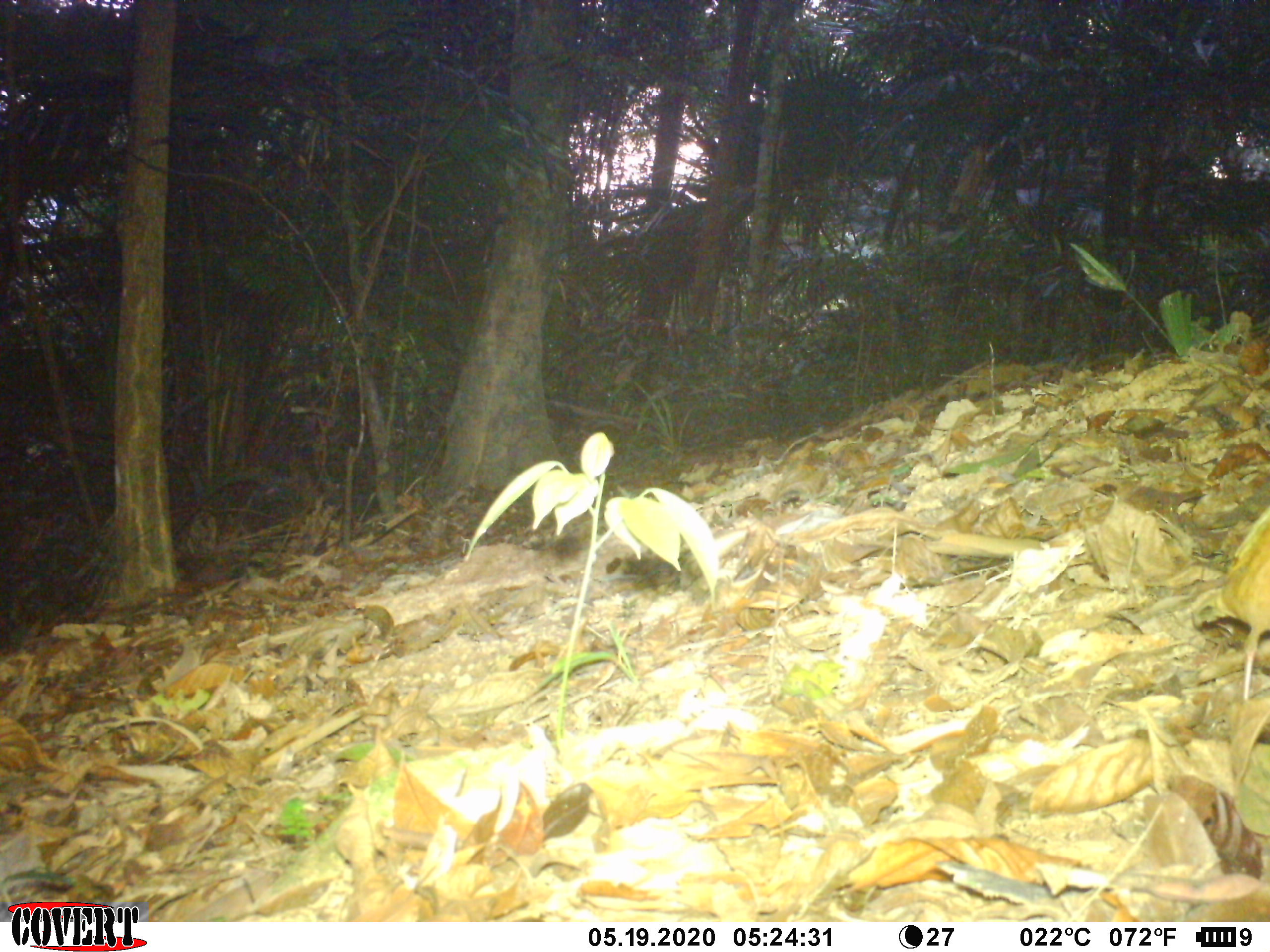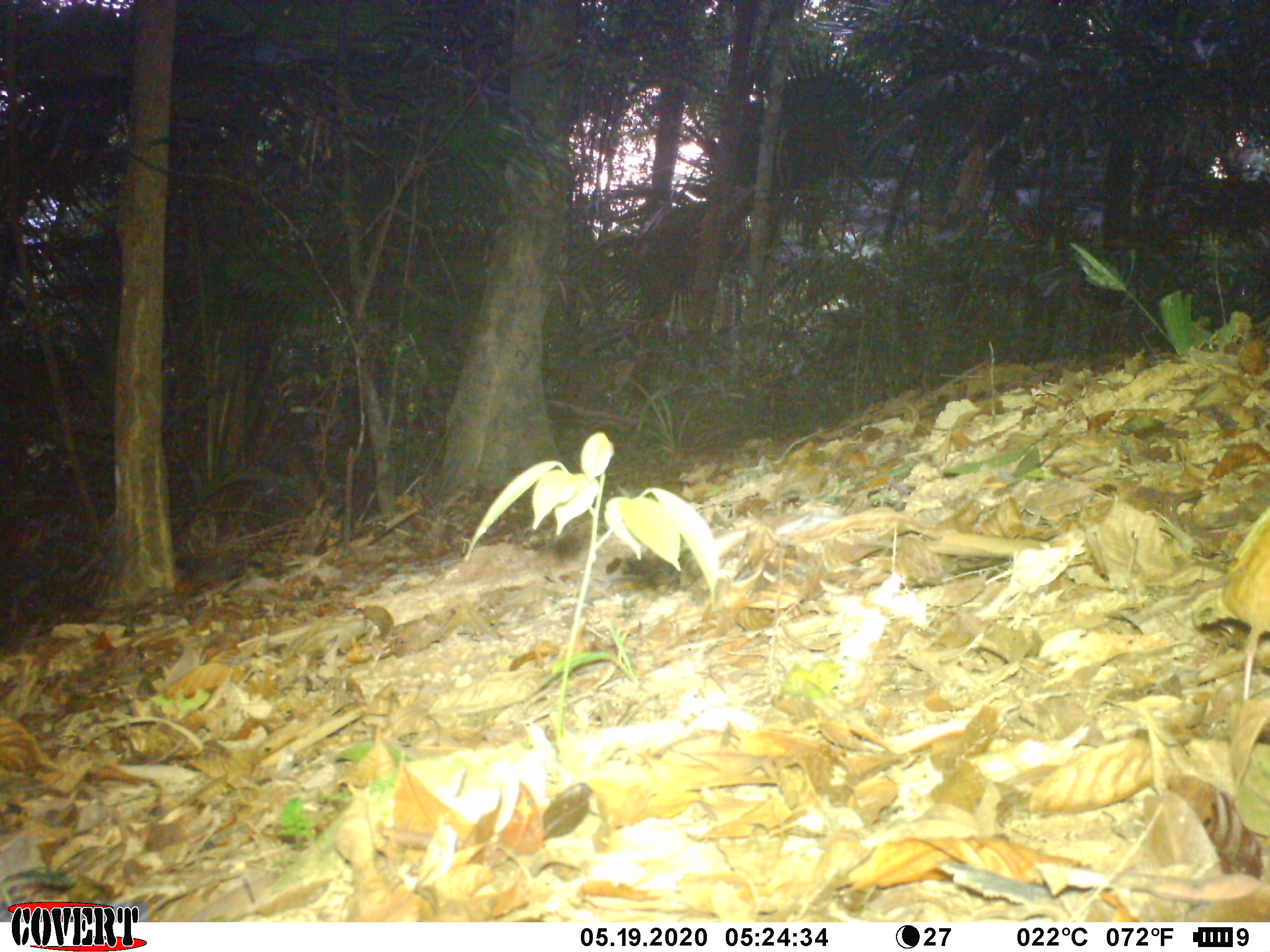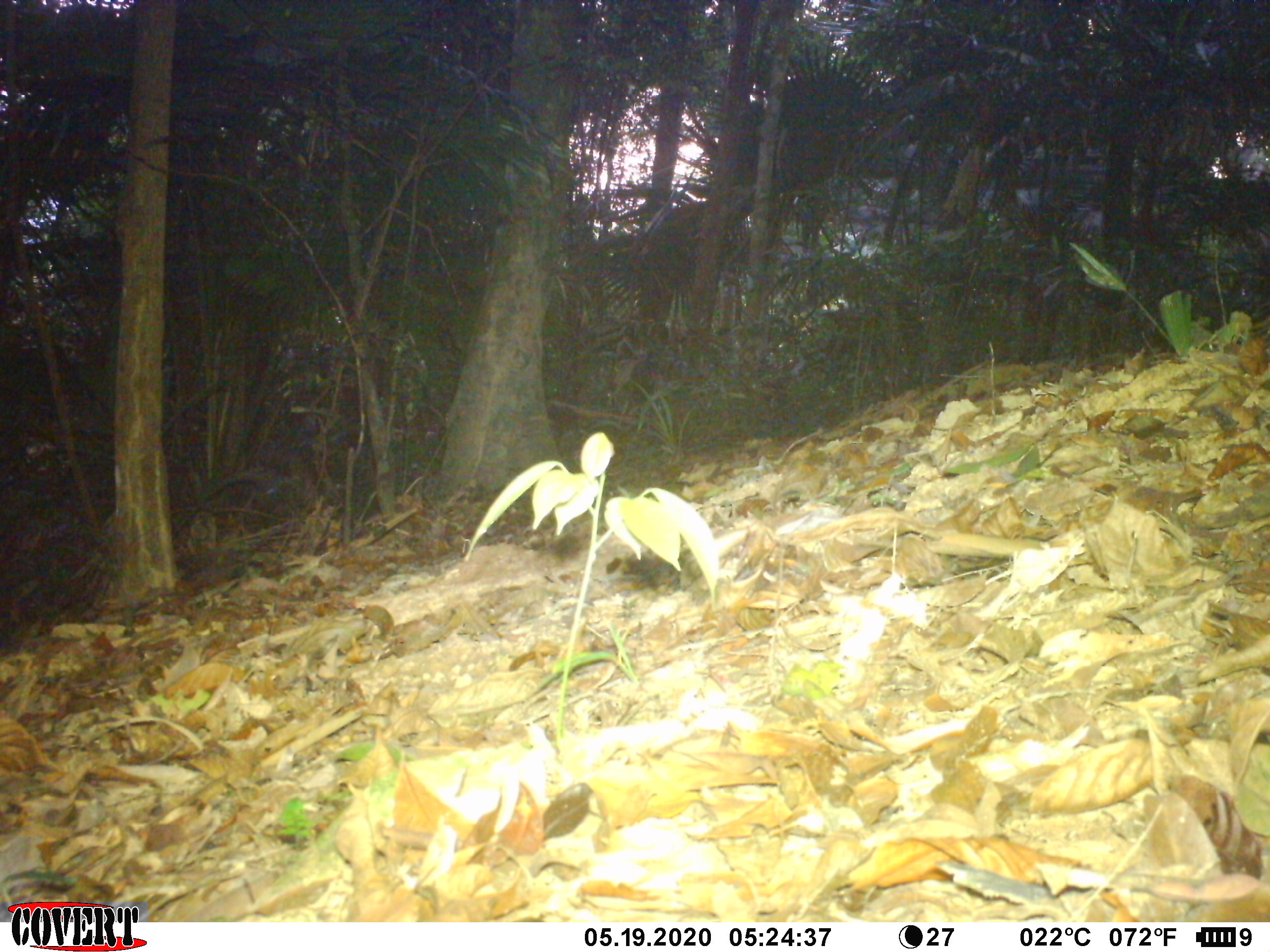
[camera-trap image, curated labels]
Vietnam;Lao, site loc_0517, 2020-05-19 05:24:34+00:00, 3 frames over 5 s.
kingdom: Animalia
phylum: Chordata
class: Aves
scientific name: Aves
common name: bird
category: unidentified bird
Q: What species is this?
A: Unidentified bird (bird) (Aves).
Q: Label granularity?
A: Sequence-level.